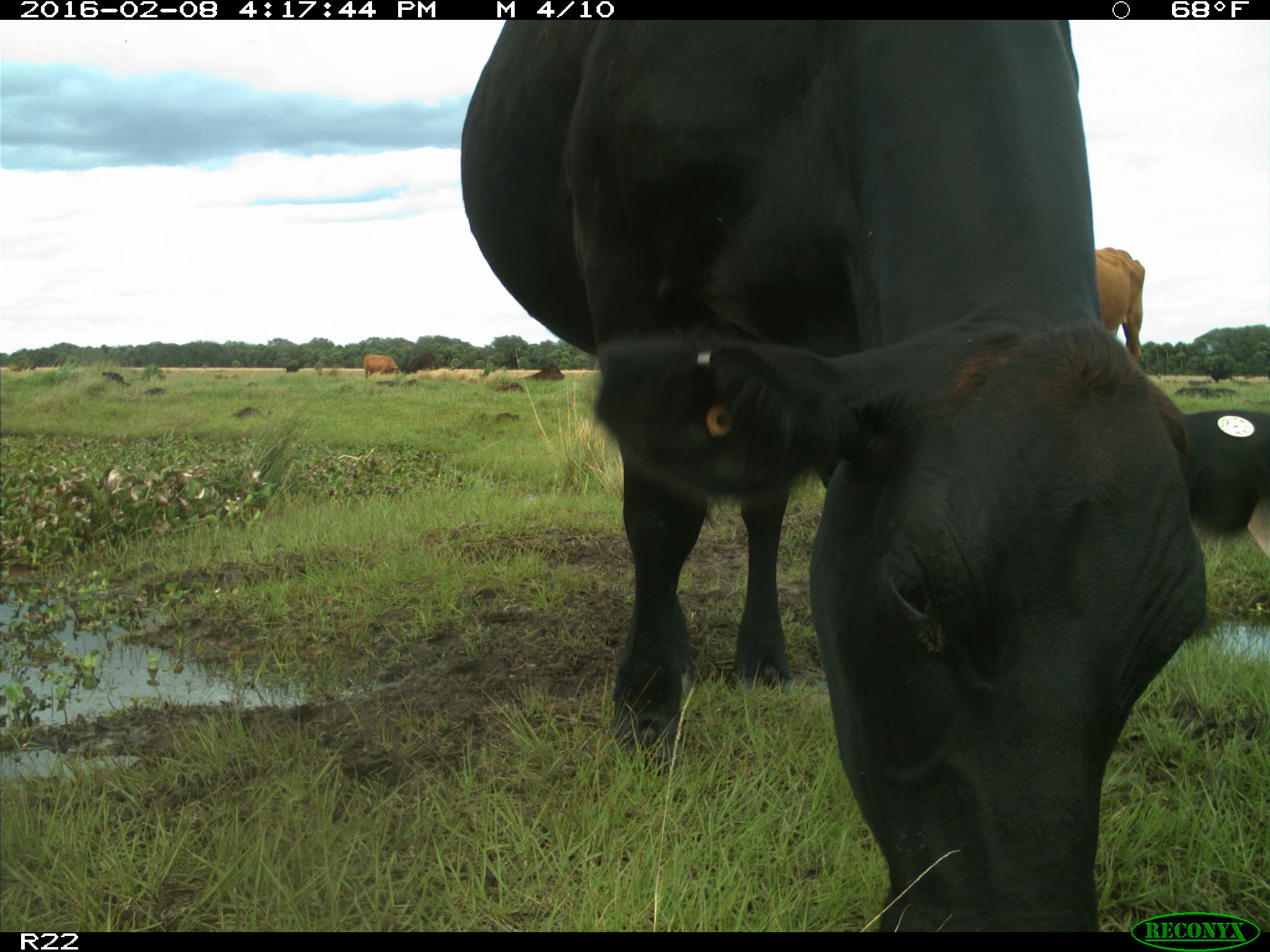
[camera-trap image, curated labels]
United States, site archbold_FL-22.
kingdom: Animalia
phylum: Chordata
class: Mammalia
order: Artiodactyla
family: Bovidae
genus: Bos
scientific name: Bos taurus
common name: domestic cow